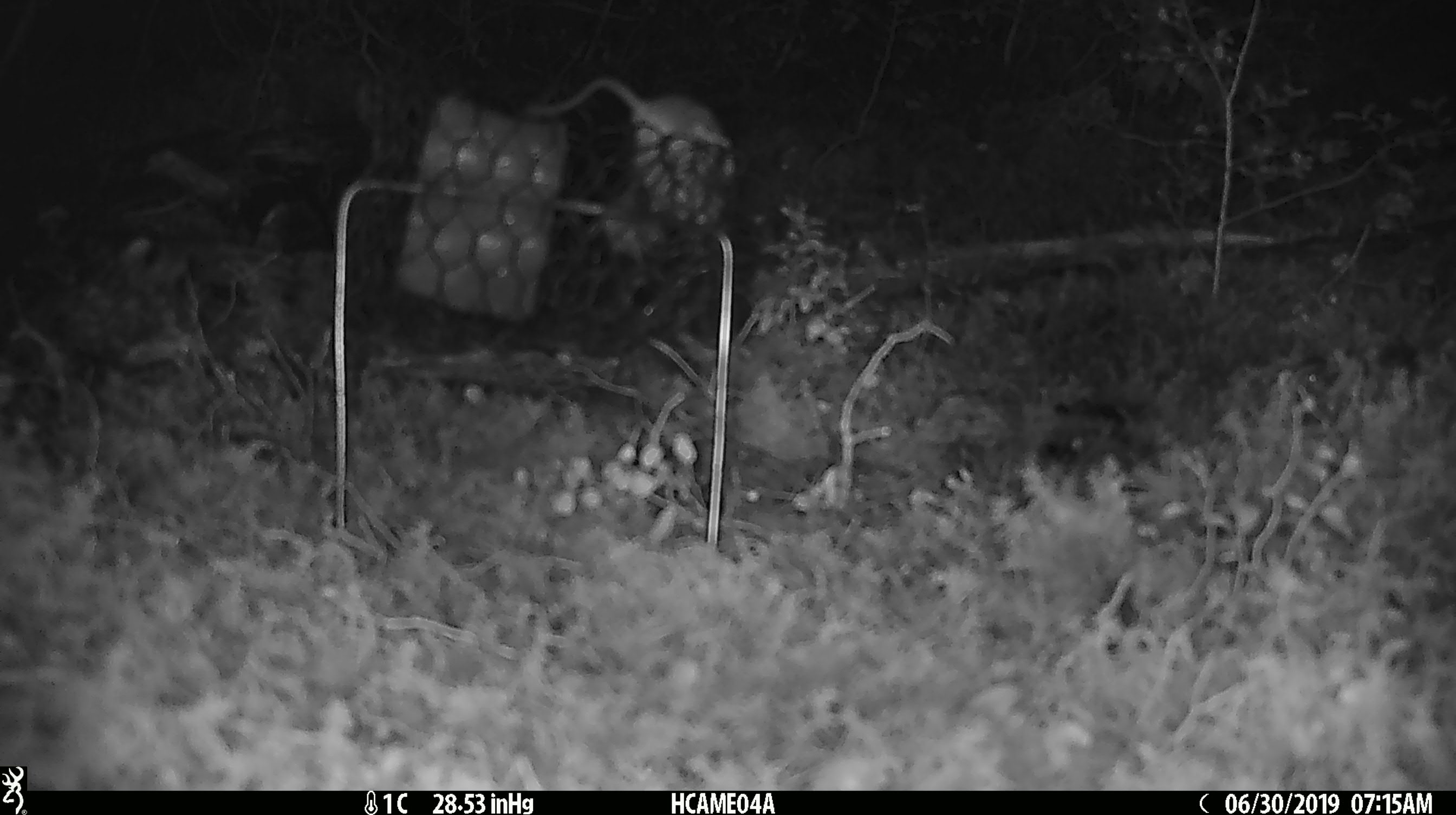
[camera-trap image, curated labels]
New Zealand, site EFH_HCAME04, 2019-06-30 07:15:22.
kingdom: Animalia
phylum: Chordata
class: Mammalia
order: Rodentia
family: Muridae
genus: Mus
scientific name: Mus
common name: mouse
Mouse (Mus).